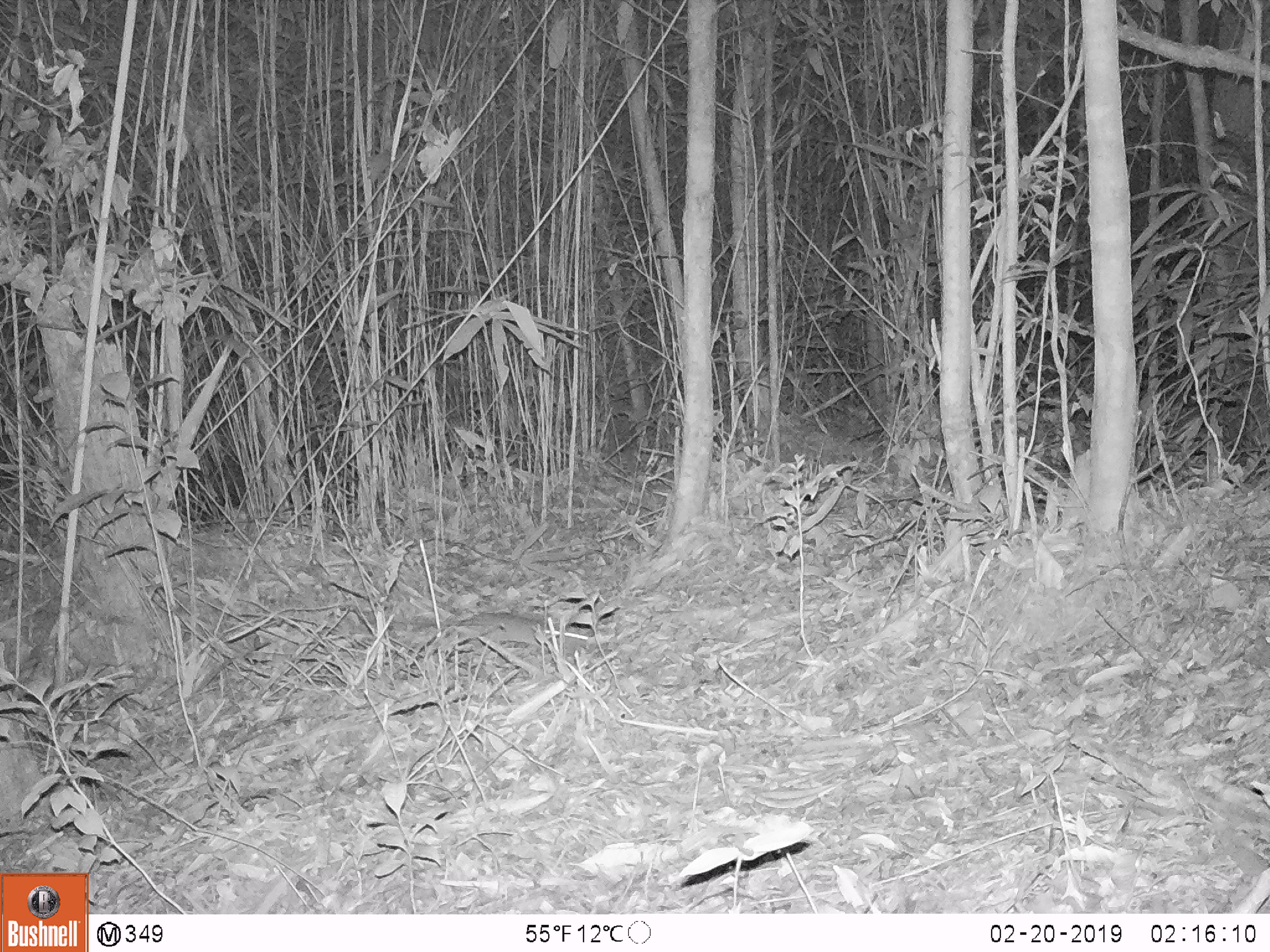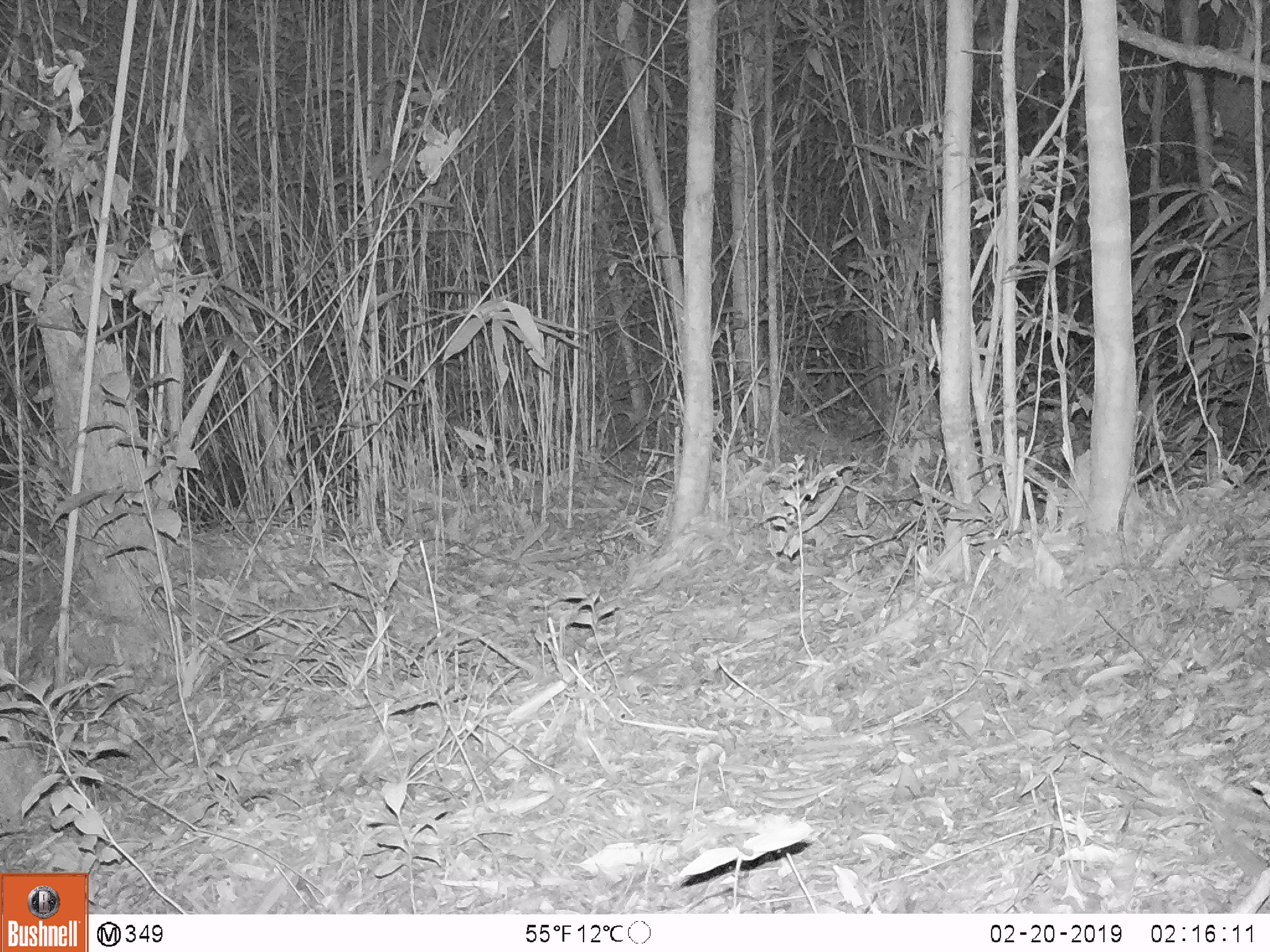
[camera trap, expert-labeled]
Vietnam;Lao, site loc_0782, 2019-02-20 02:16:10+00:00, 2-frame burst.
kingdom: Animalia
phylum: Chordata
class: Mammalia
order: Rodentia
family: Muridae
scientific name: Muridae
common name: old-world mice and rats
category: unidentified murid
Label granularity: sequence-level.